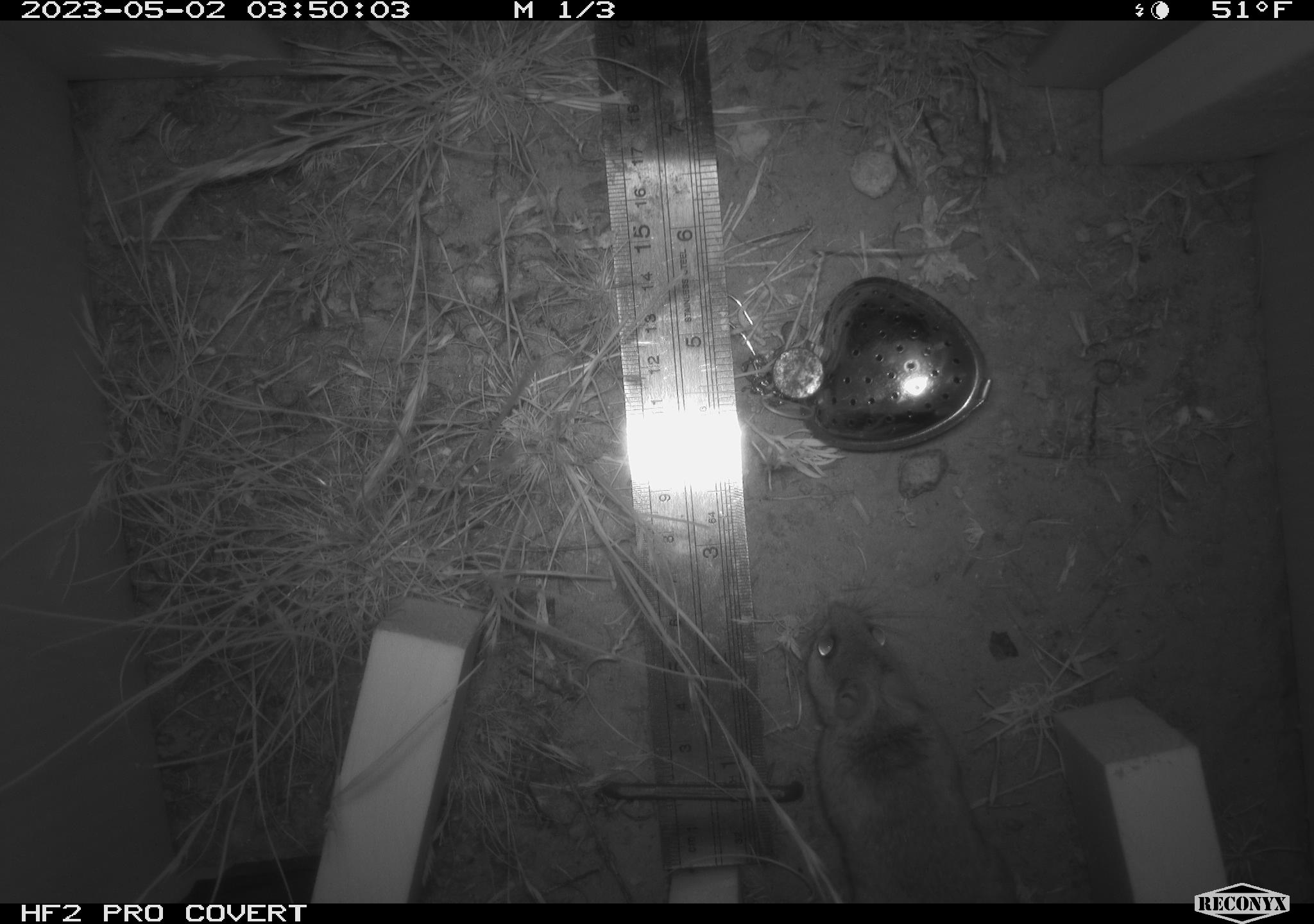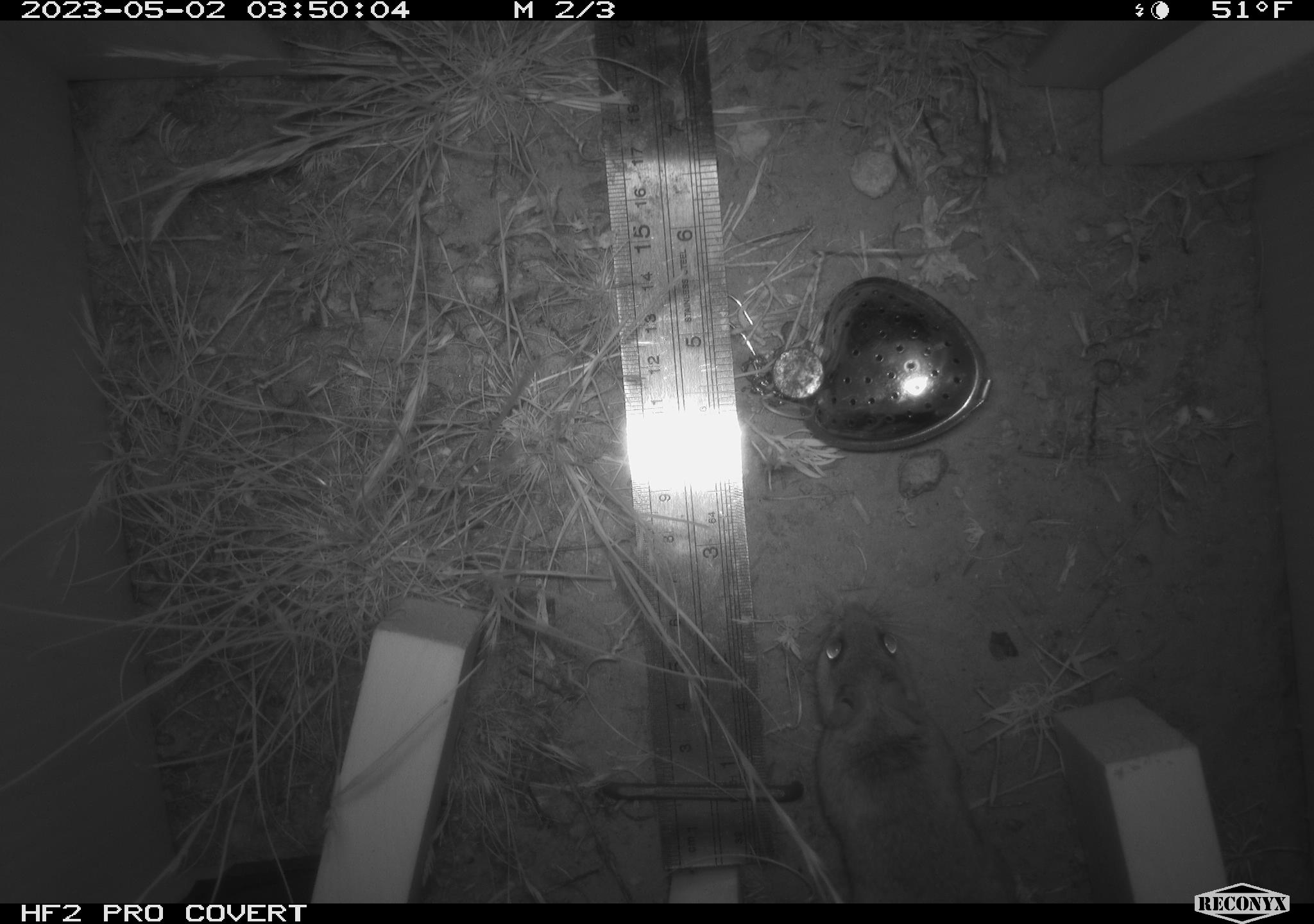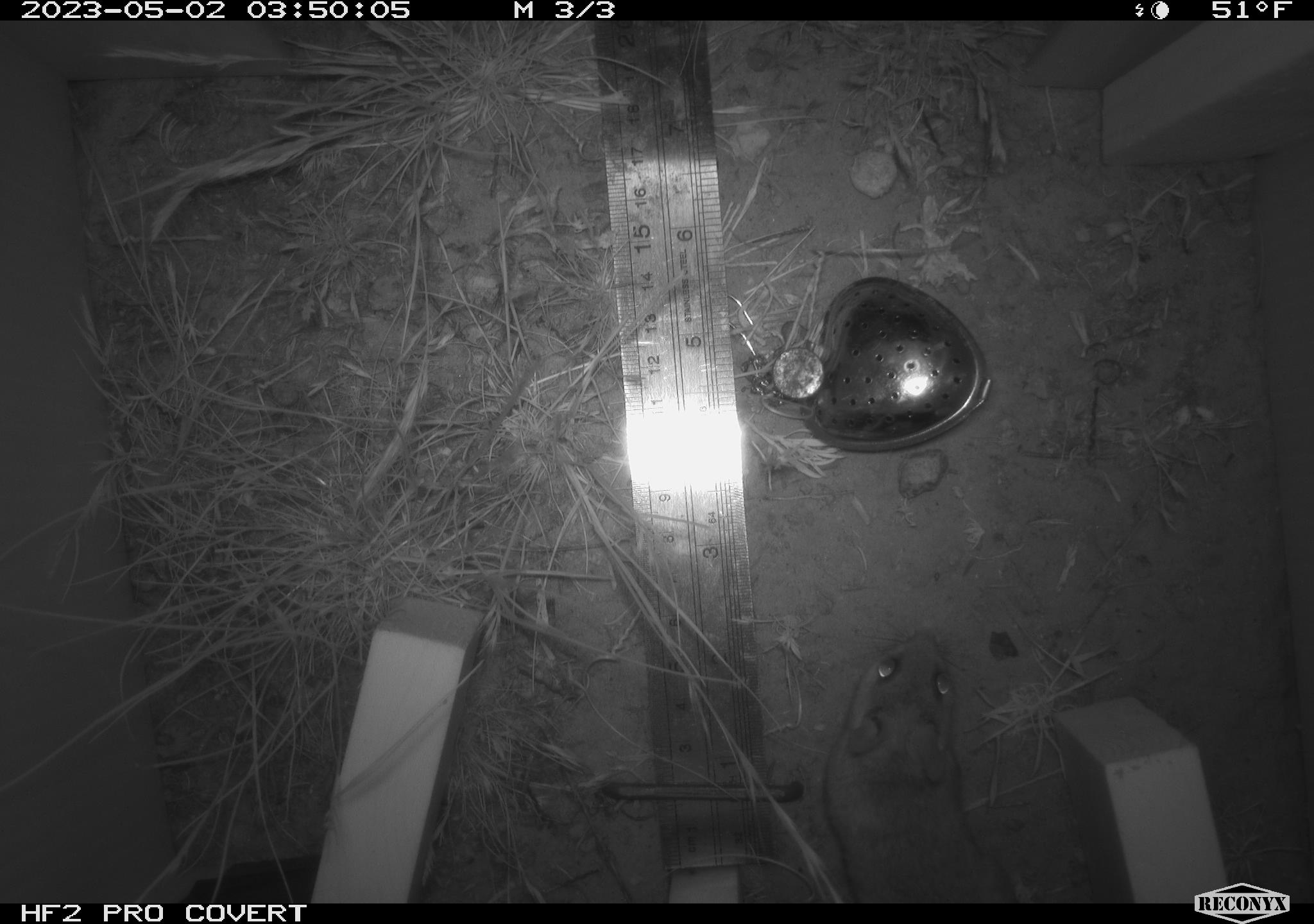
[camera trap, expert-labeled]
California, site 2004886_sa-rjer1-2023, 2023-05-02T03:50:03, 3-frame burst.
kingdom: Animalia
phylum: Chordata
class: Mammalia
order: Rodentia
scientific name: Rodentia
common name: mouse species